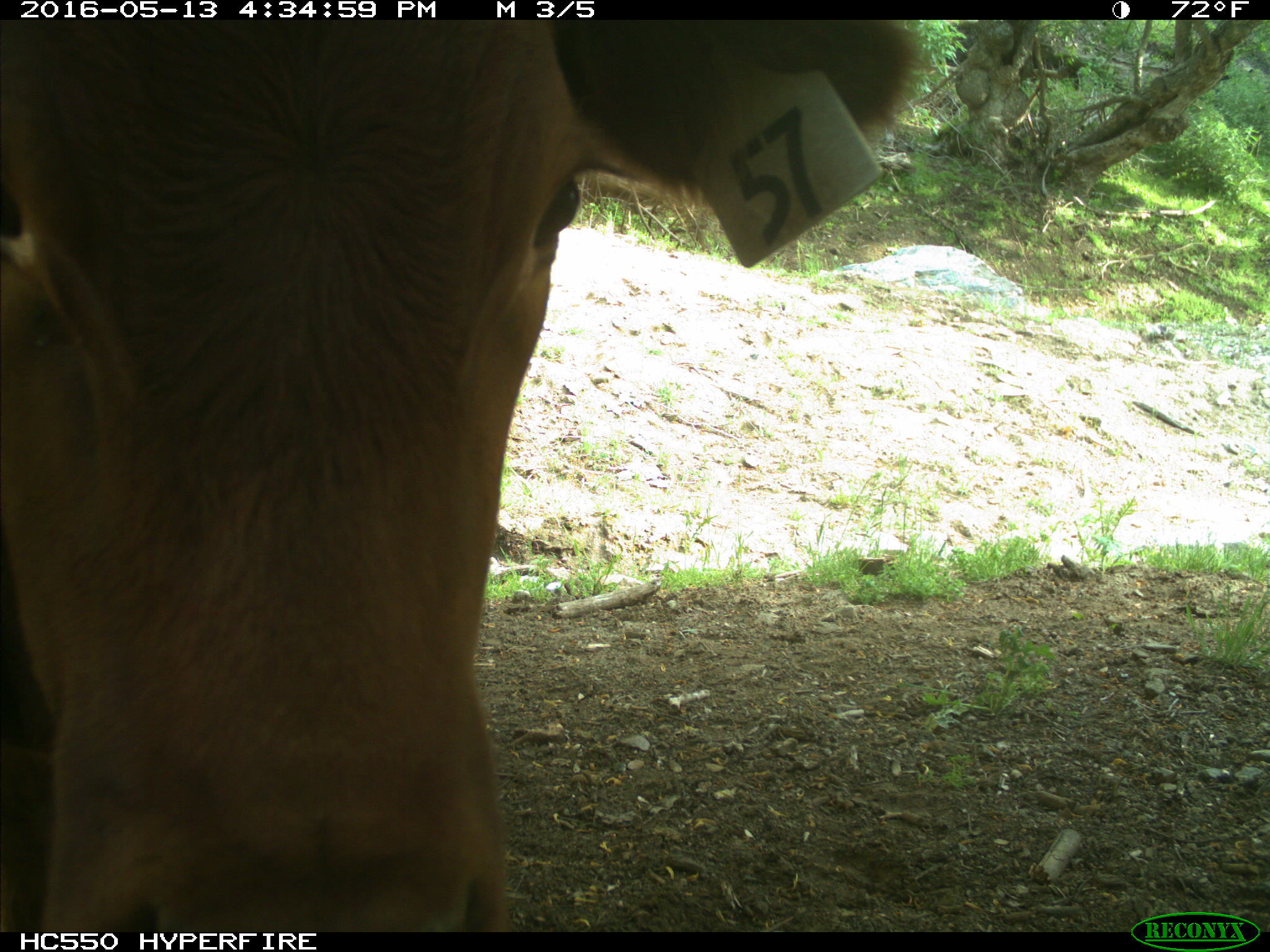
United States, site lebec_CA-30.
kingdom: Animalia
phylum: Chordata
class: Mammalia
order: Artiodactyla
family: Bovidae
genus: Bos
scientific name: Bos taurus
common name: domestic cow